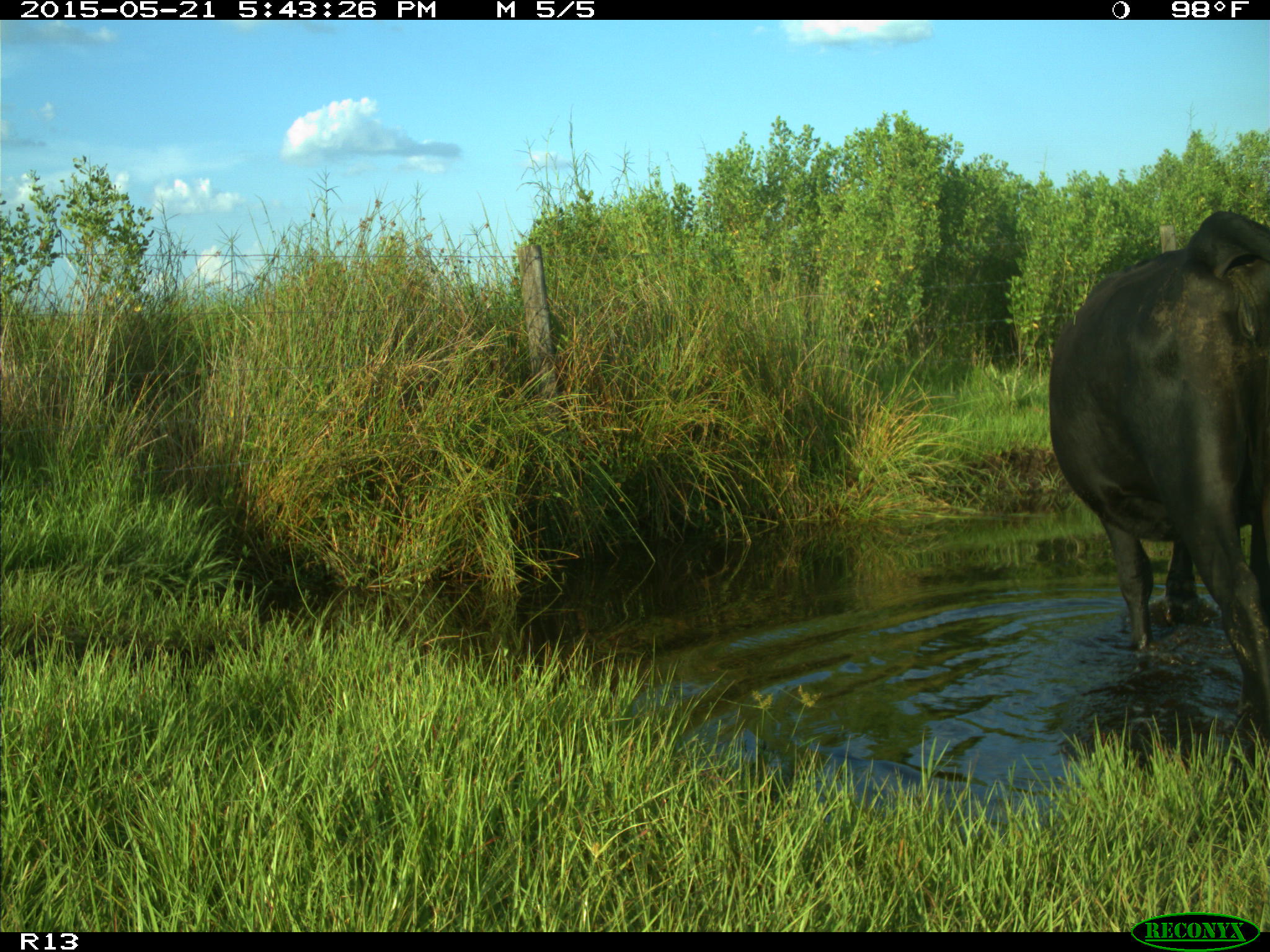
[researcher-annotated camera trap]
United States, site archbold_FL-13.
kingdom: Animalia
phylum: Chordata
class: Mammalia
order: Artiodactyla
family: Bovidae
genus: Bos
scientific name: Bos taurus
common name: domestic cow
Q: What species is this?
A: Bos taurus (domestic cow).